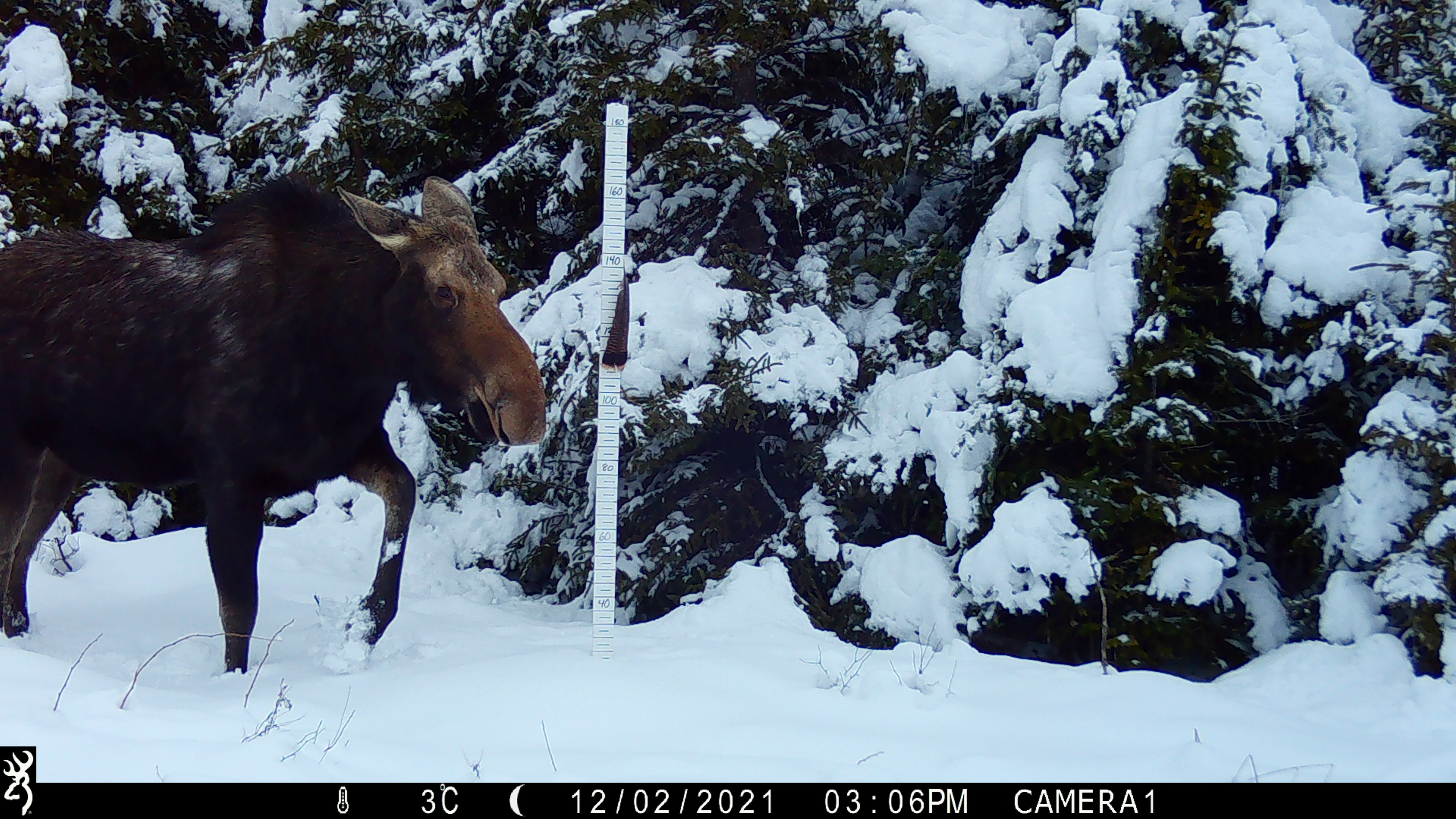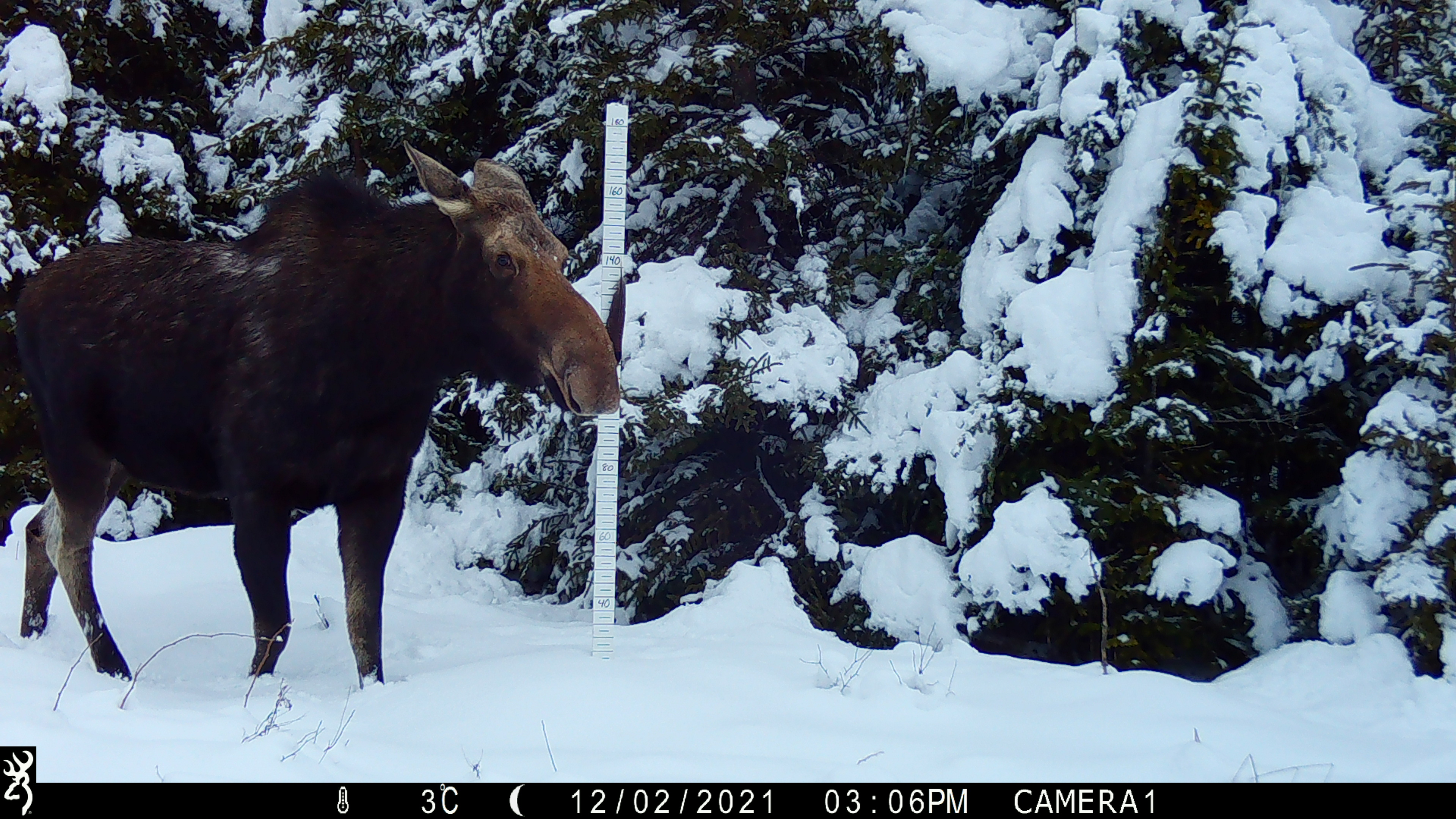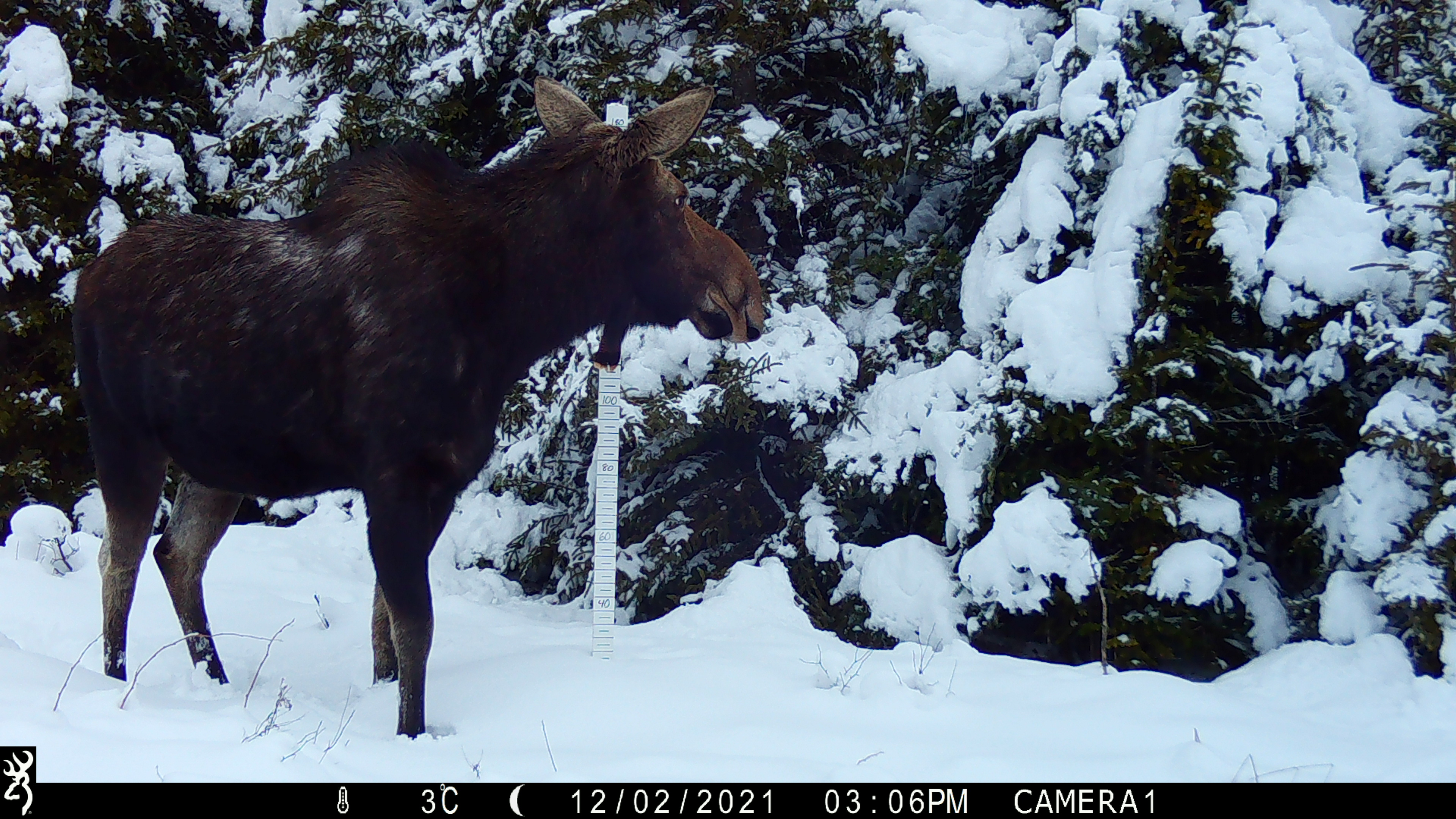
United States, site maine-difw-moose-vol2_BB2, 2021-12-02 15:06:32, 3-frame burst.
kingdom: Animalia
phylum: Chordata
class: Mammalia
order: Artiodactyla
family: Cervidae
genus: Alces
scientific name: Alces alces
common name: moose